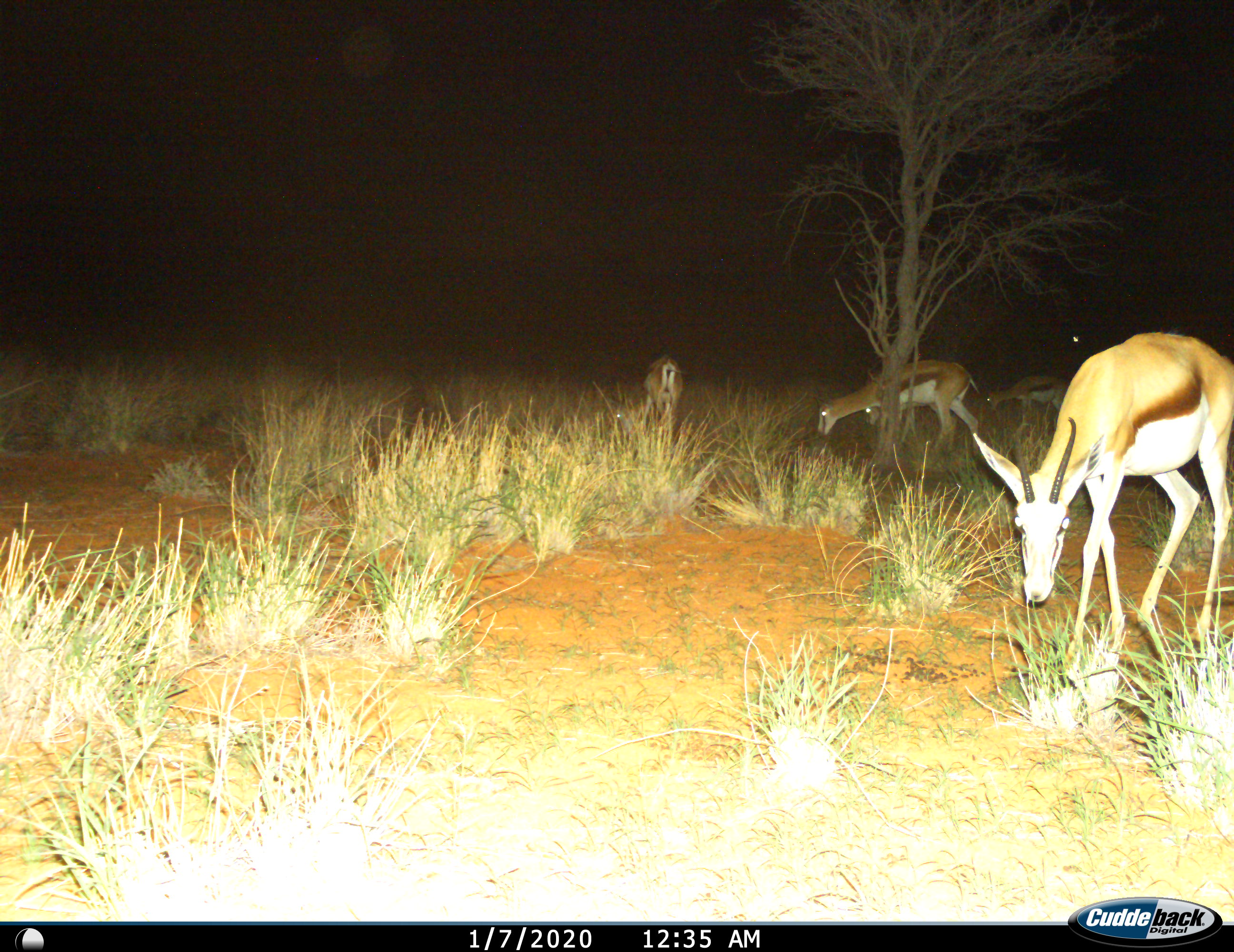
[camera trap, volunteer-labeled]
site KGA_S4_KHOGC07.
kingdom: Animalia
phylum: Chordata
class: Mammalia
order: Artiodactyla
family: Bovidae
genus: Antidorcas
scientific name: Antidorcas marsupialis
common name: springbok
Springbok (Antidorcas marsupialis), count 5. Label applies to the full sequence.